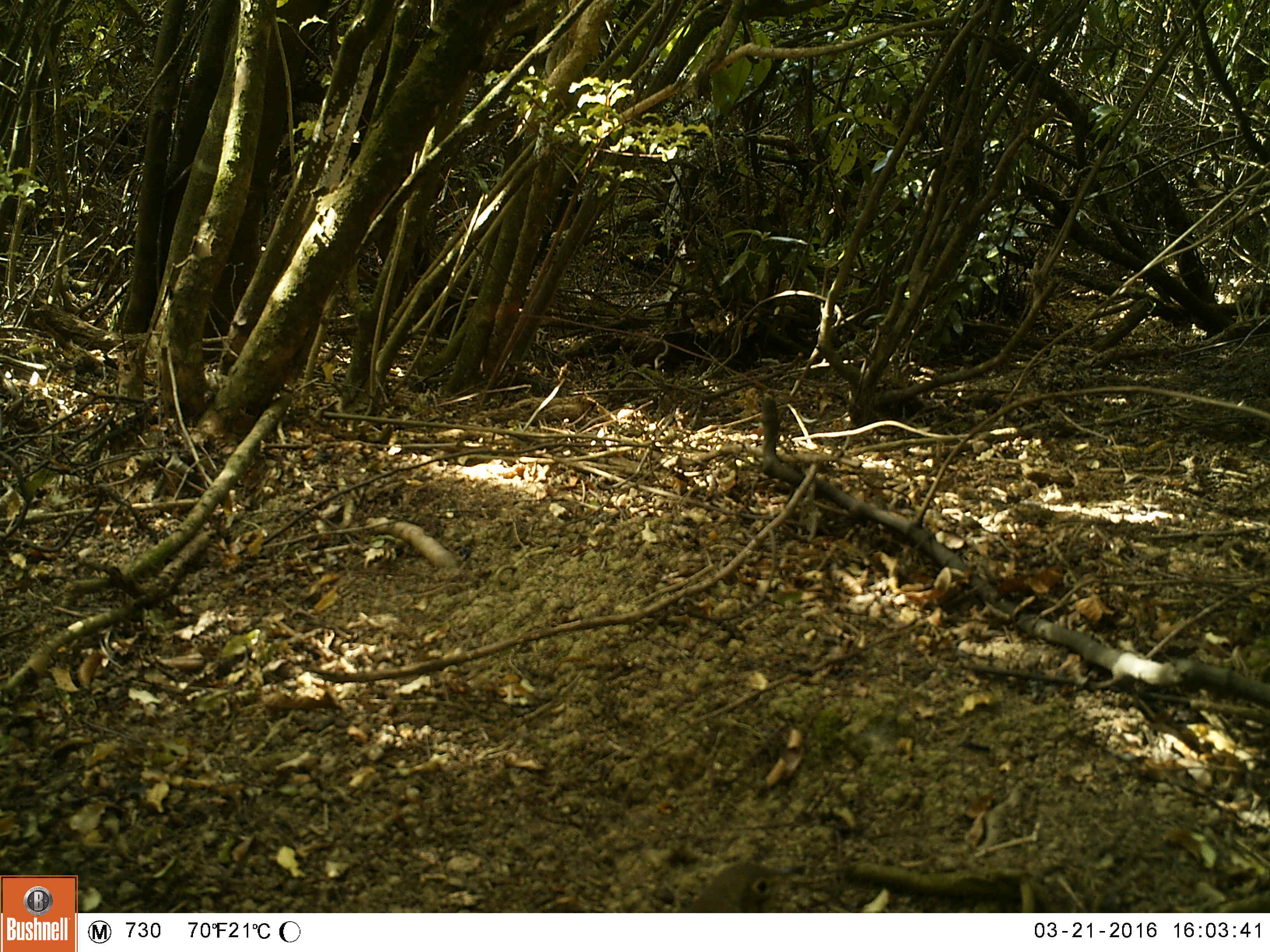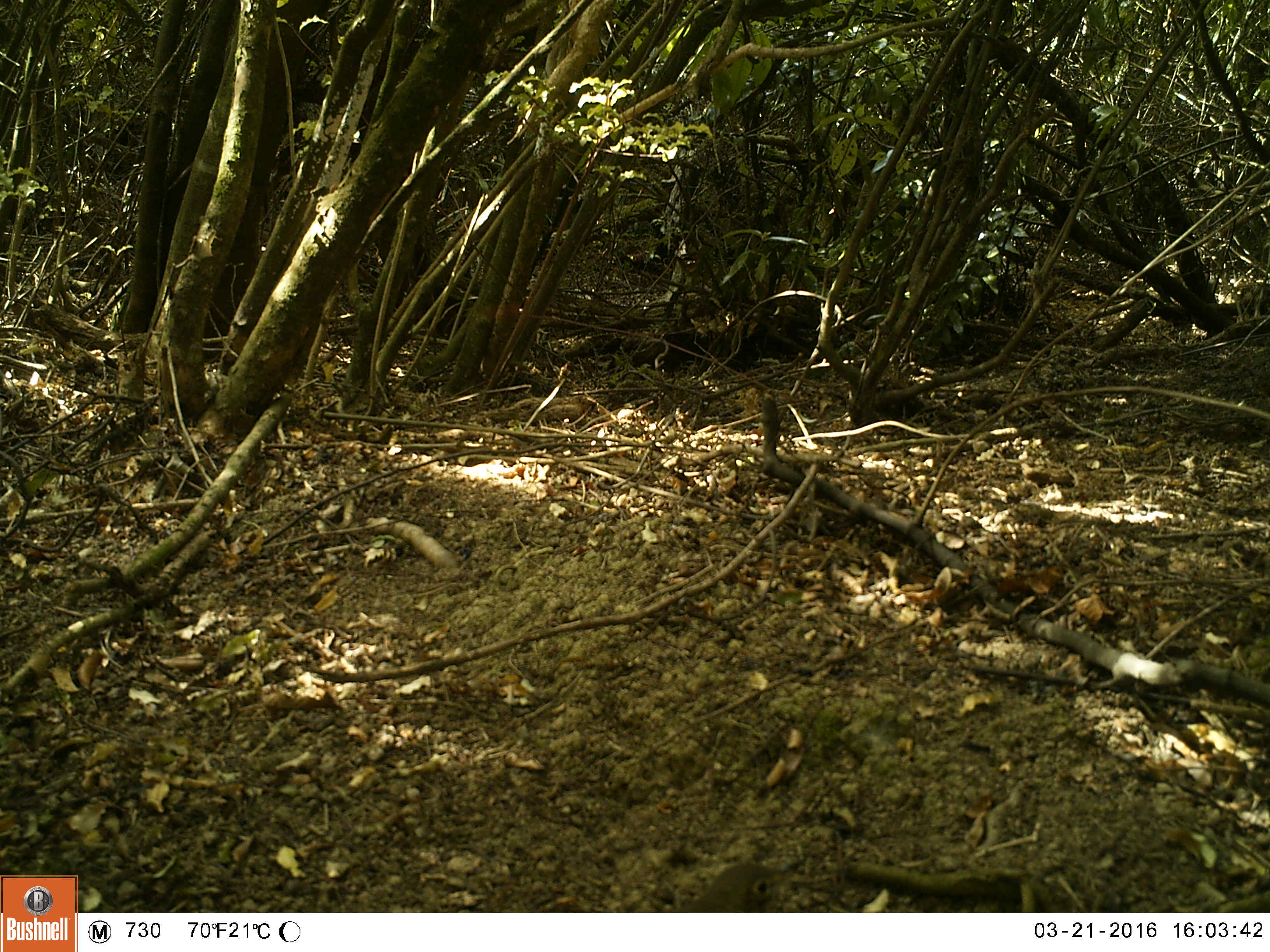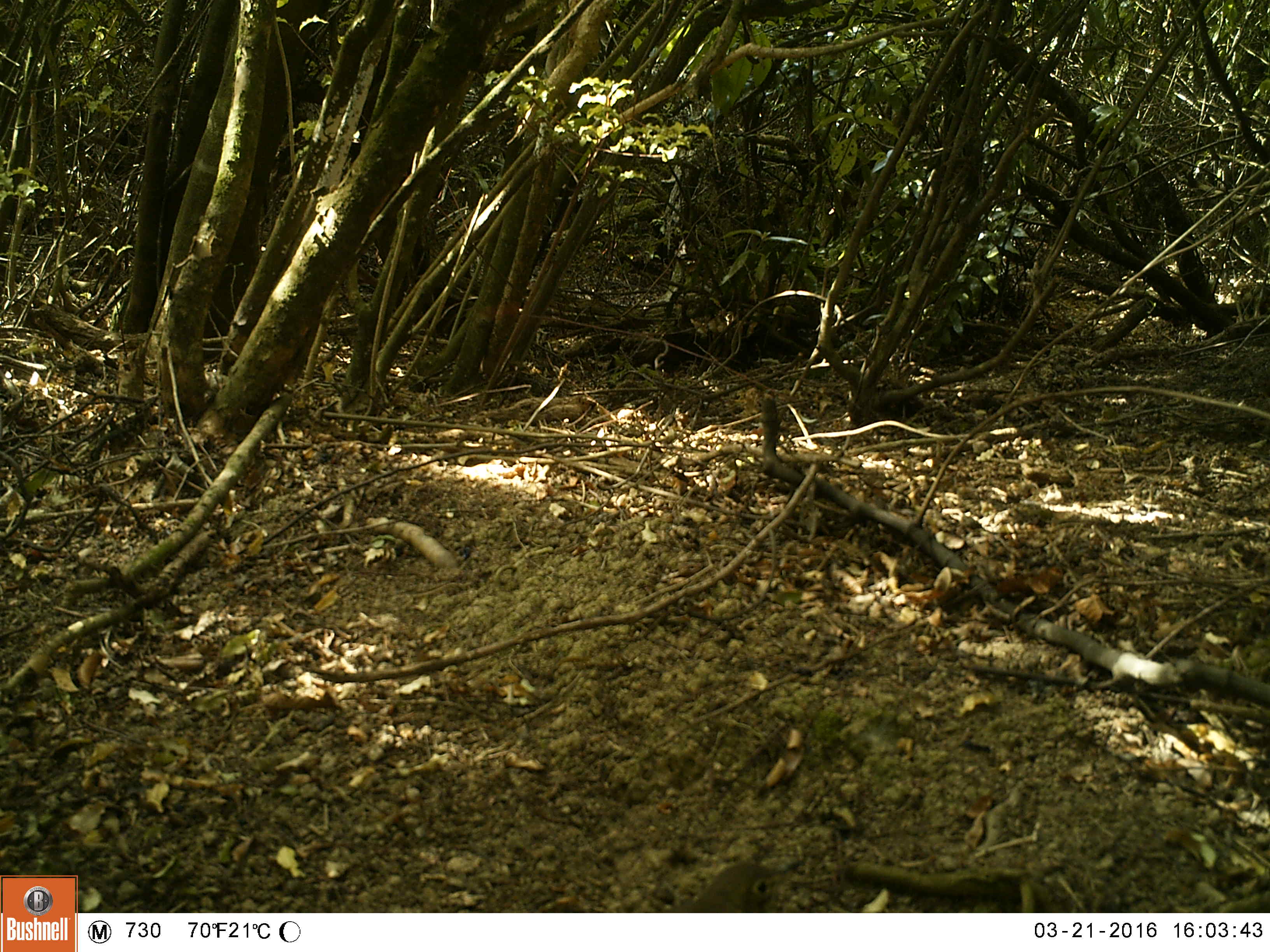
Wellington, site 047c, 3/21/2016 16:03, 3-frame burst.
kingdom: Animalia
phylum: Chordata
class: Aves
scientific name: Aves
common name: bird